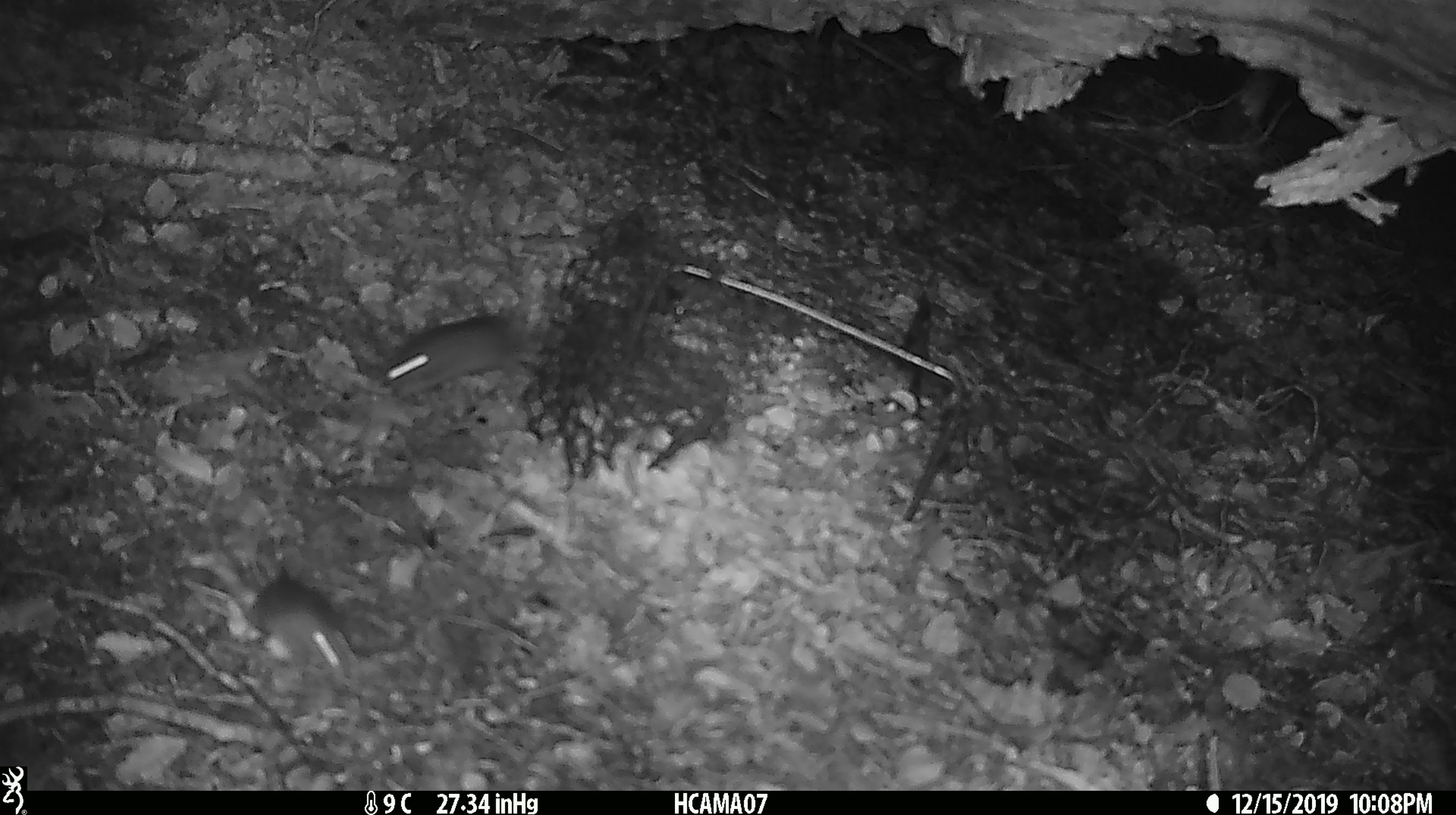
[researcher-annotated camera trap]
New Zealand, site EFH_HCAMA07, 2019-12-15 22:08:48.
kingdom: Animalia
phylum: Chordata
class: Mammalia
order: Rodentia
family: Muridae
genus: Mus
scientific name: Mus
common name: mouse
Mouse (Mus).